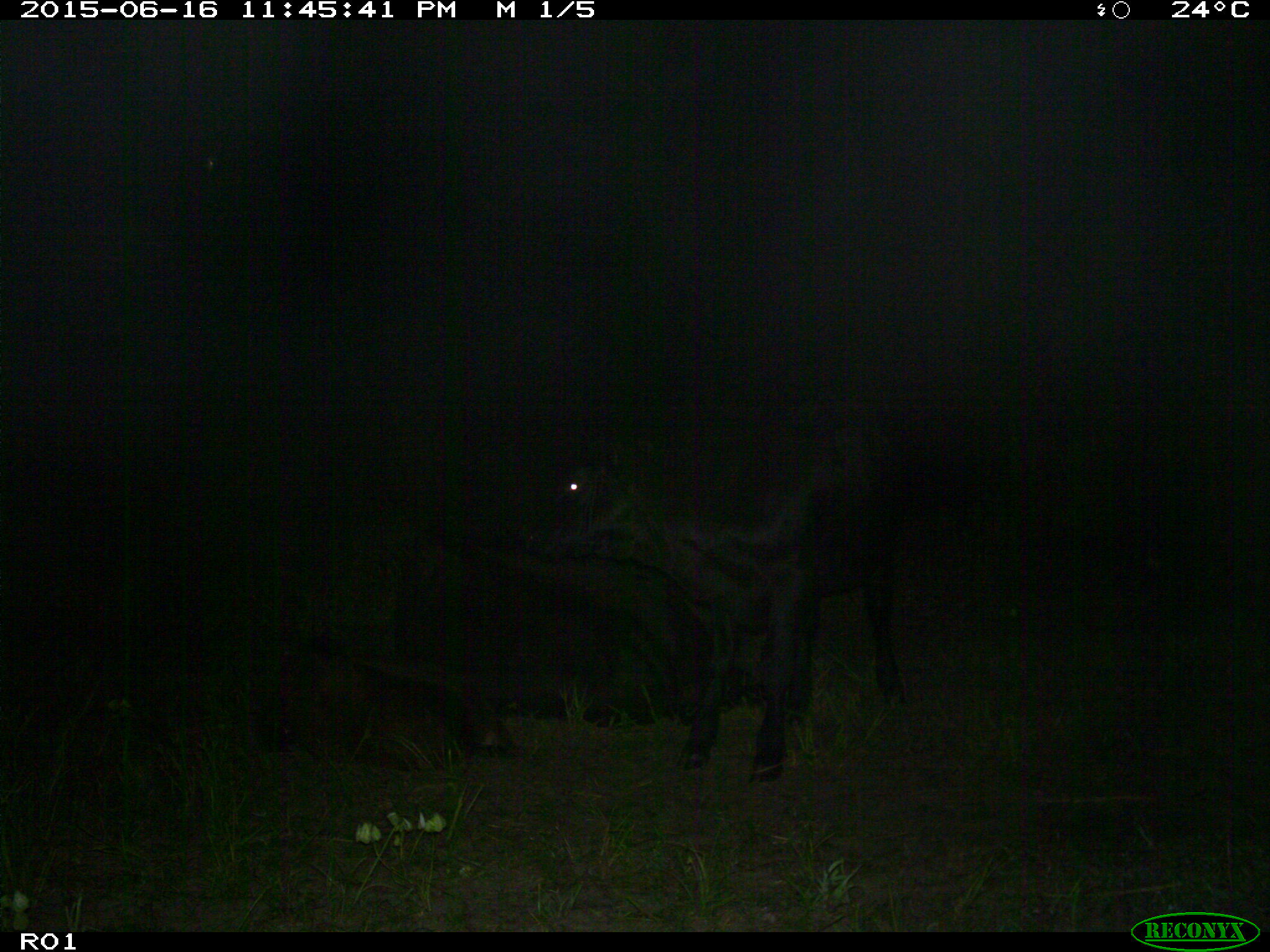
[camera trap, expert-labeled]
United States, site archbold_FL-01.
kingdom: Animalia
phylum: Chordata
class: Mammalia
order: Artiodactyla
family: Bovidae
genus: Bos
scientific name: Bos taurus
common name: domestic cow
Bos taurus (domestic cow).